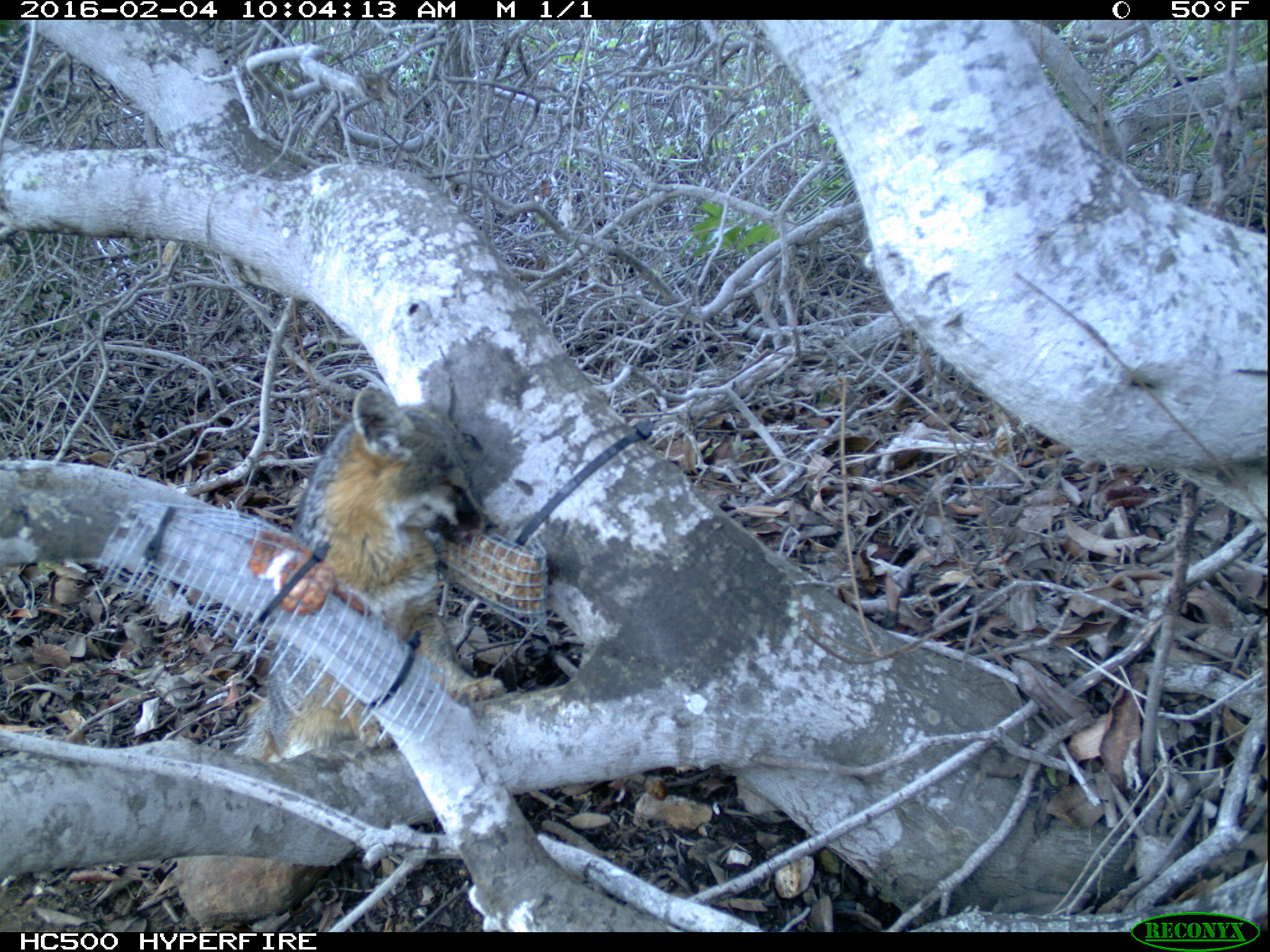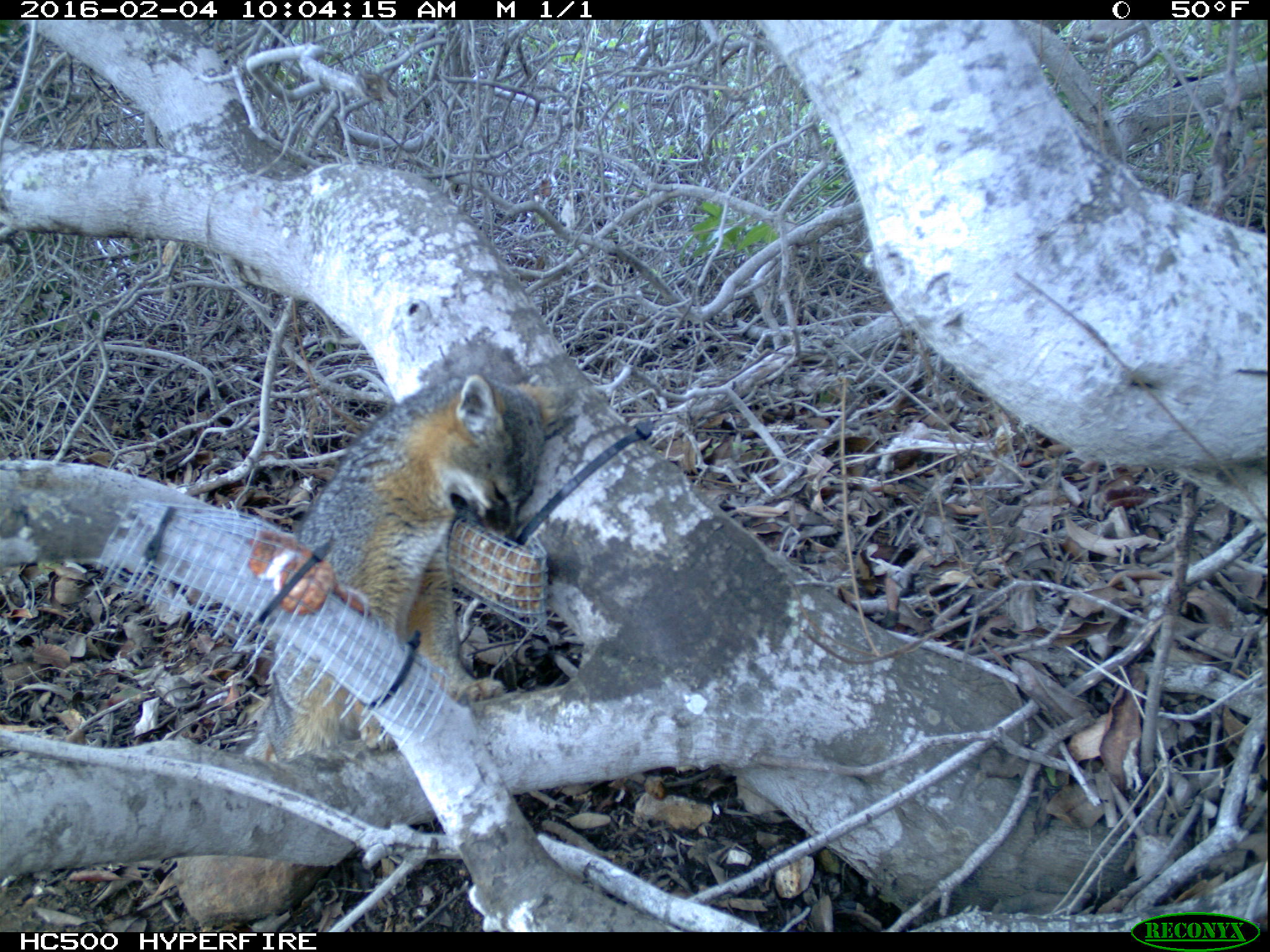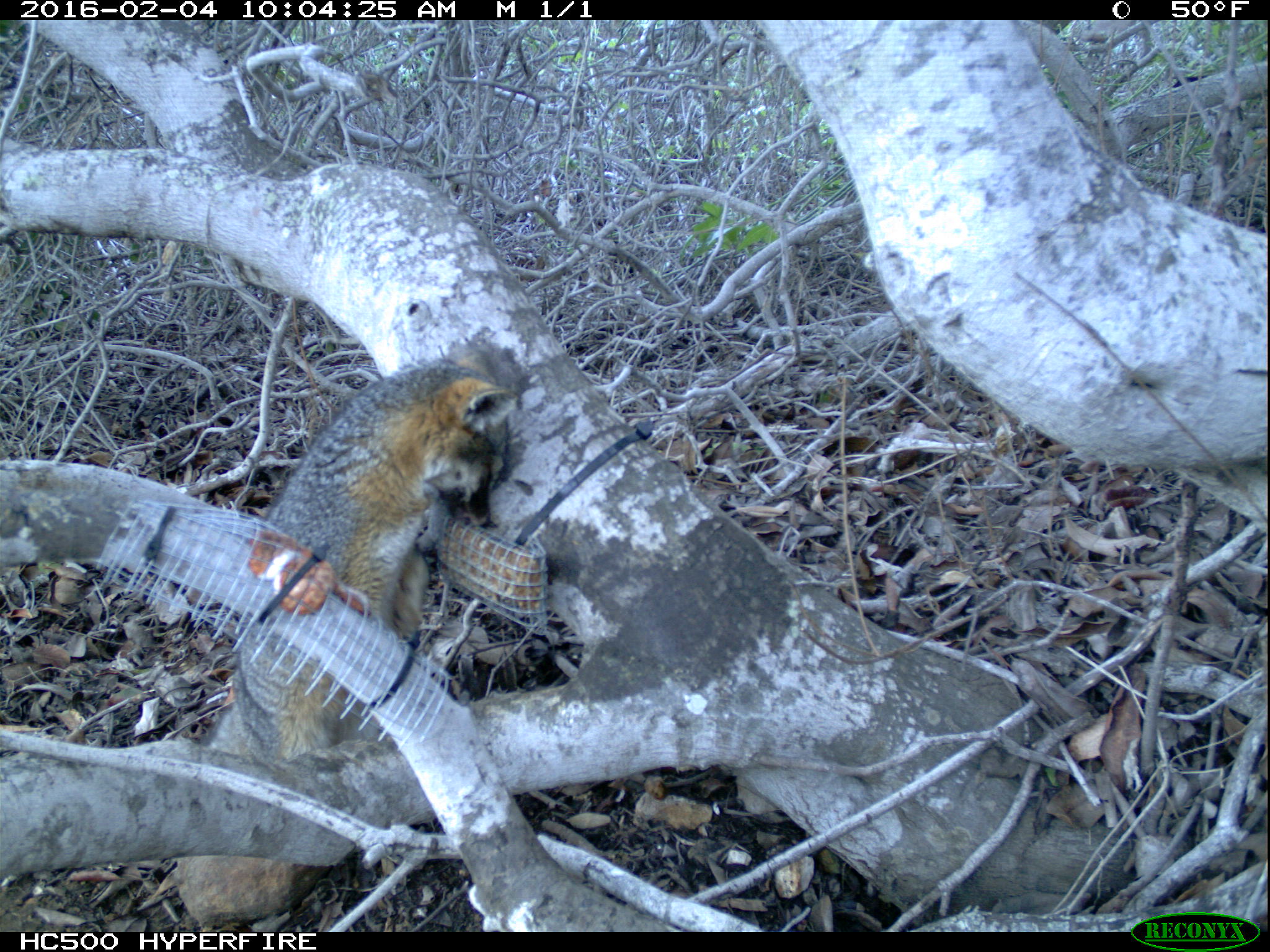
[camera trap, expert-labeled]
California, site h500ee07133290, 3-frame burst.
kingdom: Animalia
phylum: Chordata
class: Mammalia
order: Carnivora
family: Canidae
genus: Urocyon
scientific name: Urocyon littoralis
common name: island fox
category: fox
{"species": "fox (island fox) (Urocyon littoralis)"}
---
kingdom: Animalia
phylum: Chordata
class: Aves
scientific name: Aves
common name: bird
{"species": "bird (Aves)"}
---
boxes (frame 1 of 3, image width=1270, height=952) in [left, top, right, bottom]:
fox: [226, 384, 489, 769]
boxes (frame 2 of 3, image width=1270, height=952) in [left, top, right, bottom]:
bird: [240, 369, 575, 762]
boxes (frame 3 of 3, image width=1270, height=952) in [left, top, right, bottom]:
fox: [204, 342, 518, 768]